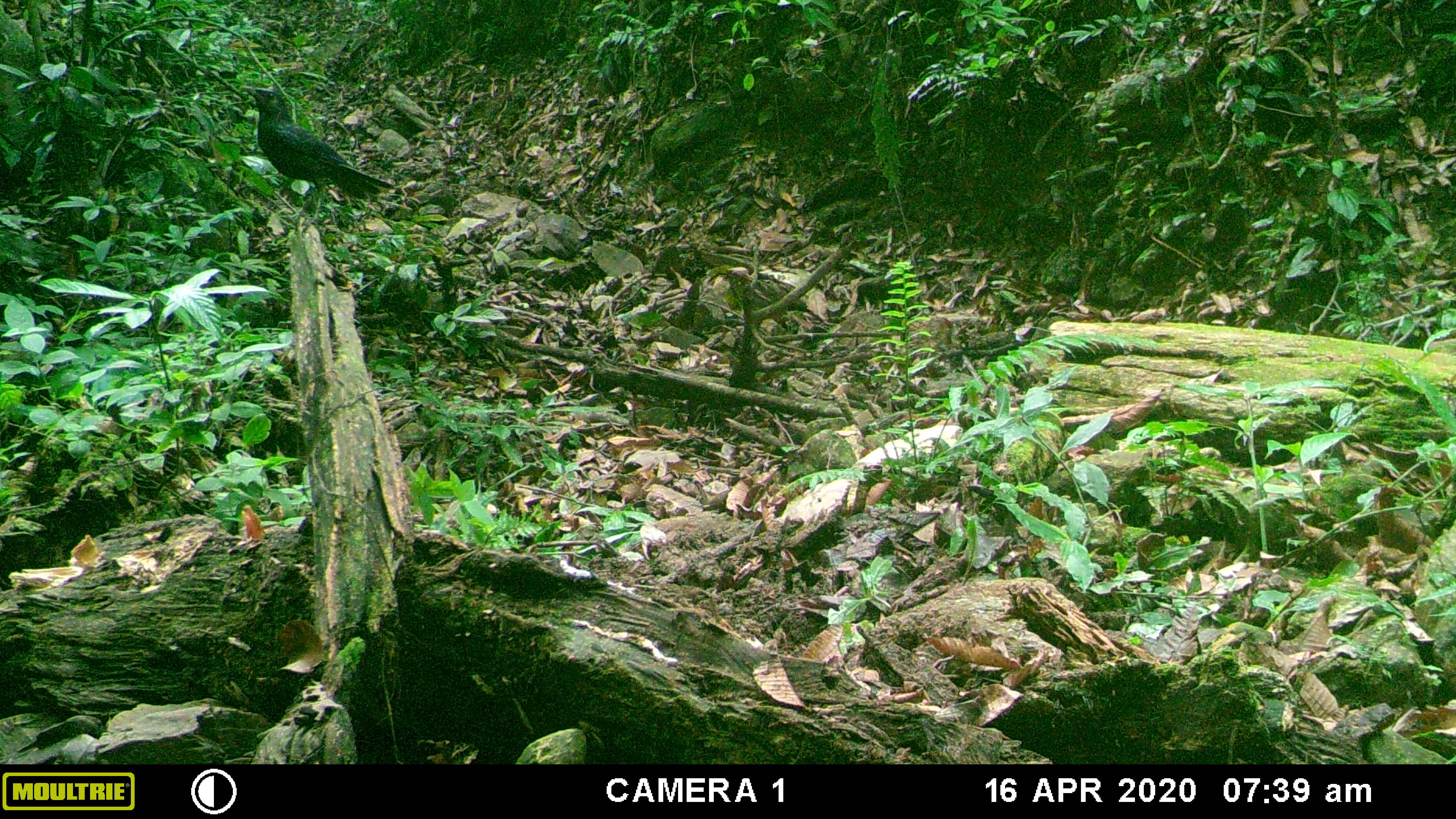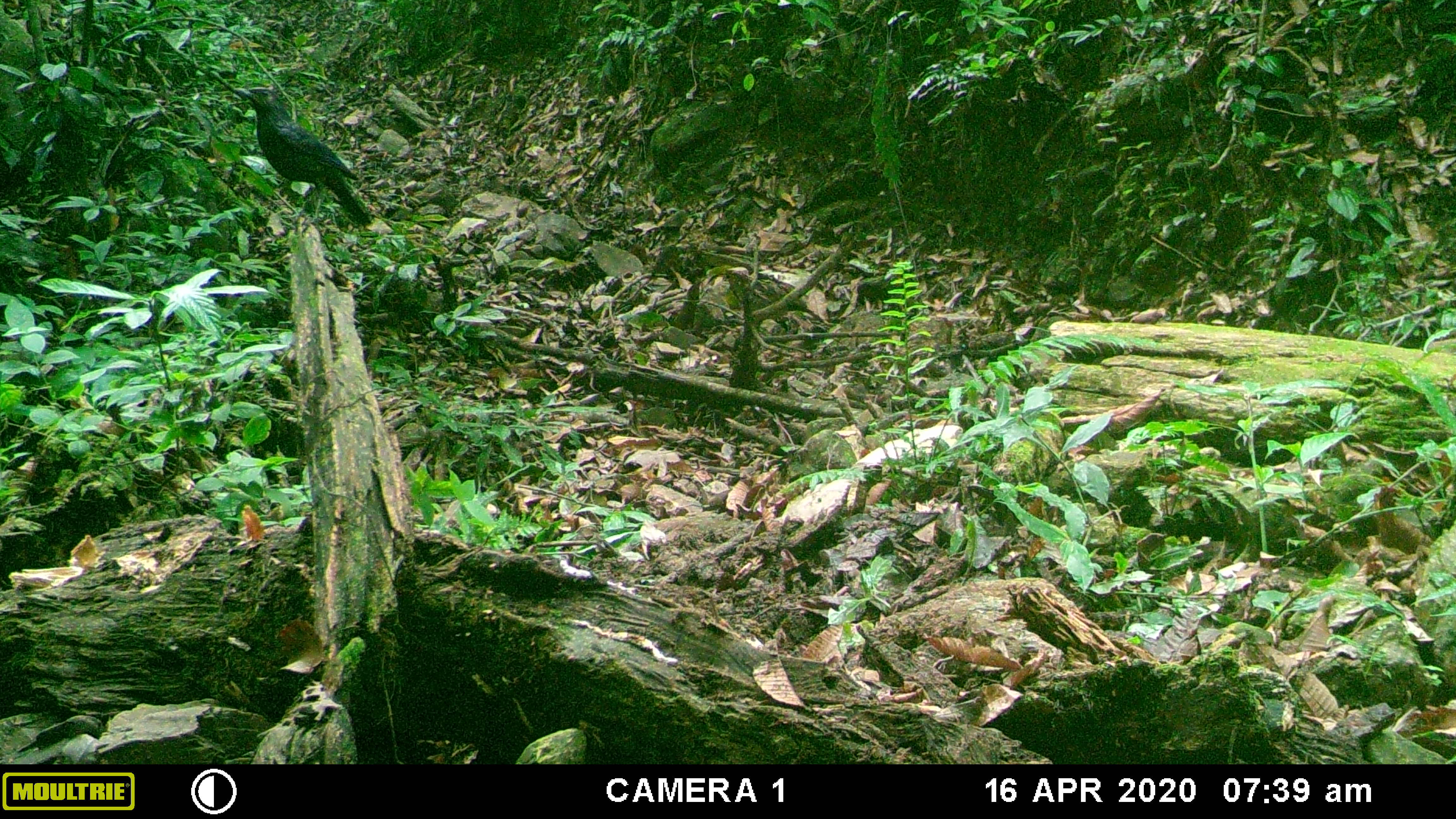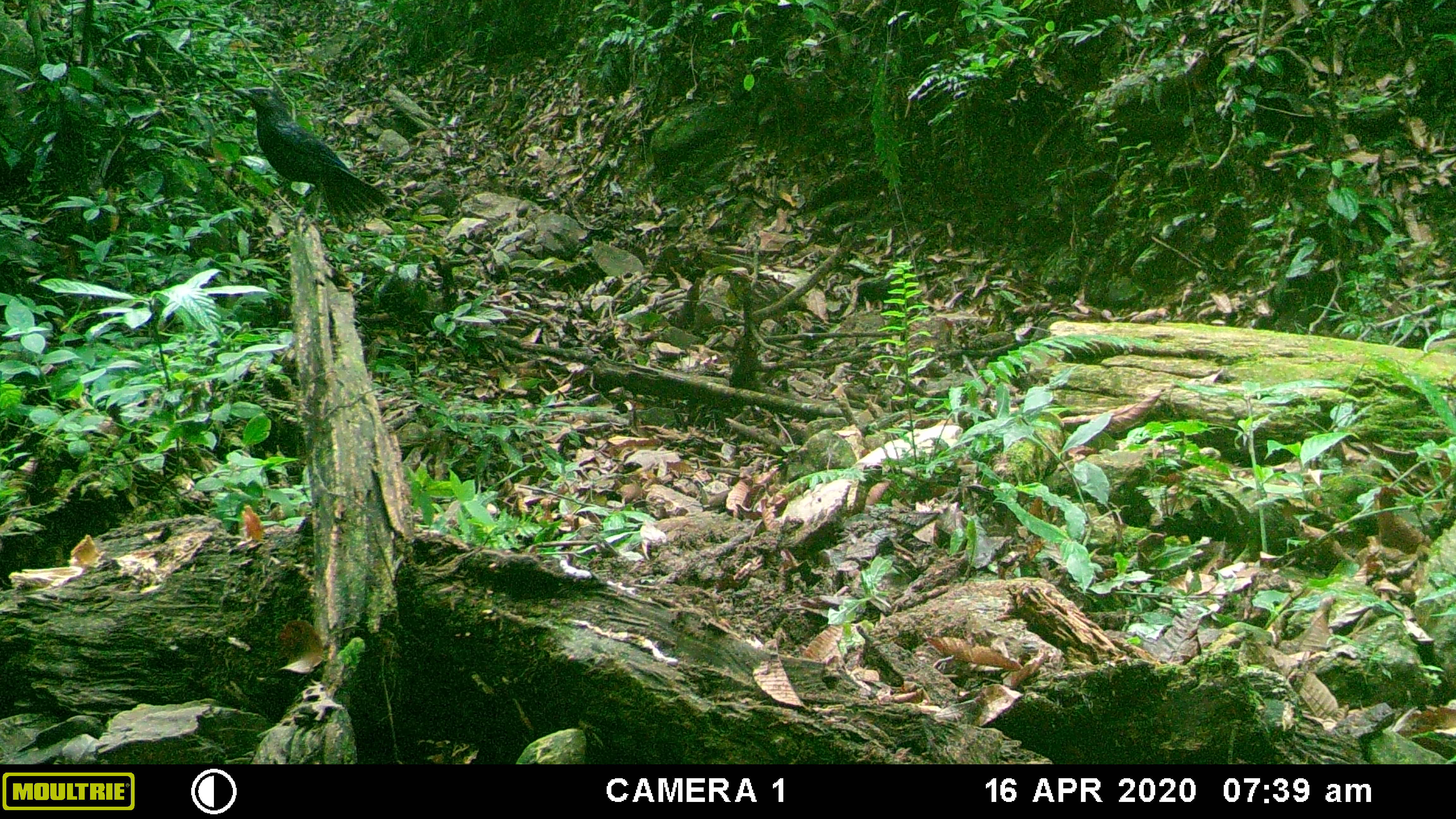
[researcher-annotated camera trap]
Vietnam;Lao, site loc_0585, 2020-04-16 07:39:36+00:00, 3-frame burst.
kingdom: Animalia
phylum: Chordata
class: Aves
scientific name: Aves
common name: bird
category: unidentified bird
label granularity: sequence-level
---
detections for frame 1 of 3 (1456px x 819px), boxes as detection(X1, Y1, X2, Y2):
unidentified bird: detection(237, 83, 396, 238)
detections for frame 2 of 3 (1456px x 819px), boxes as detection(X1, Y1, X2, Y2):
unidentified bird: detection(228, 83, 379, 240)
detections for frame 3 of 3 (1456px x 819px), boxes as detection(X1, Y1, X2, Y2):
unidentified bird: detection(231, 84, 395, 236)